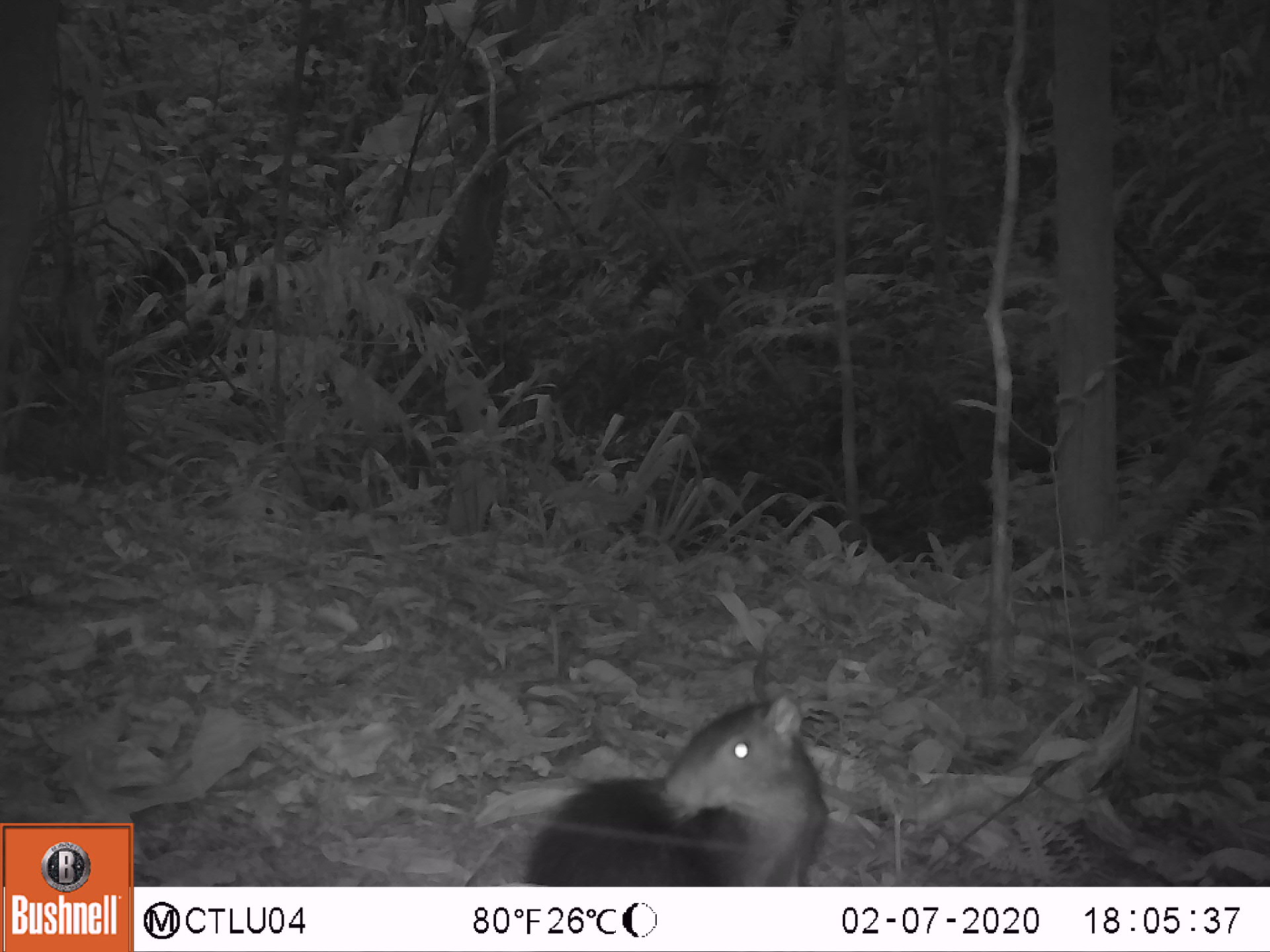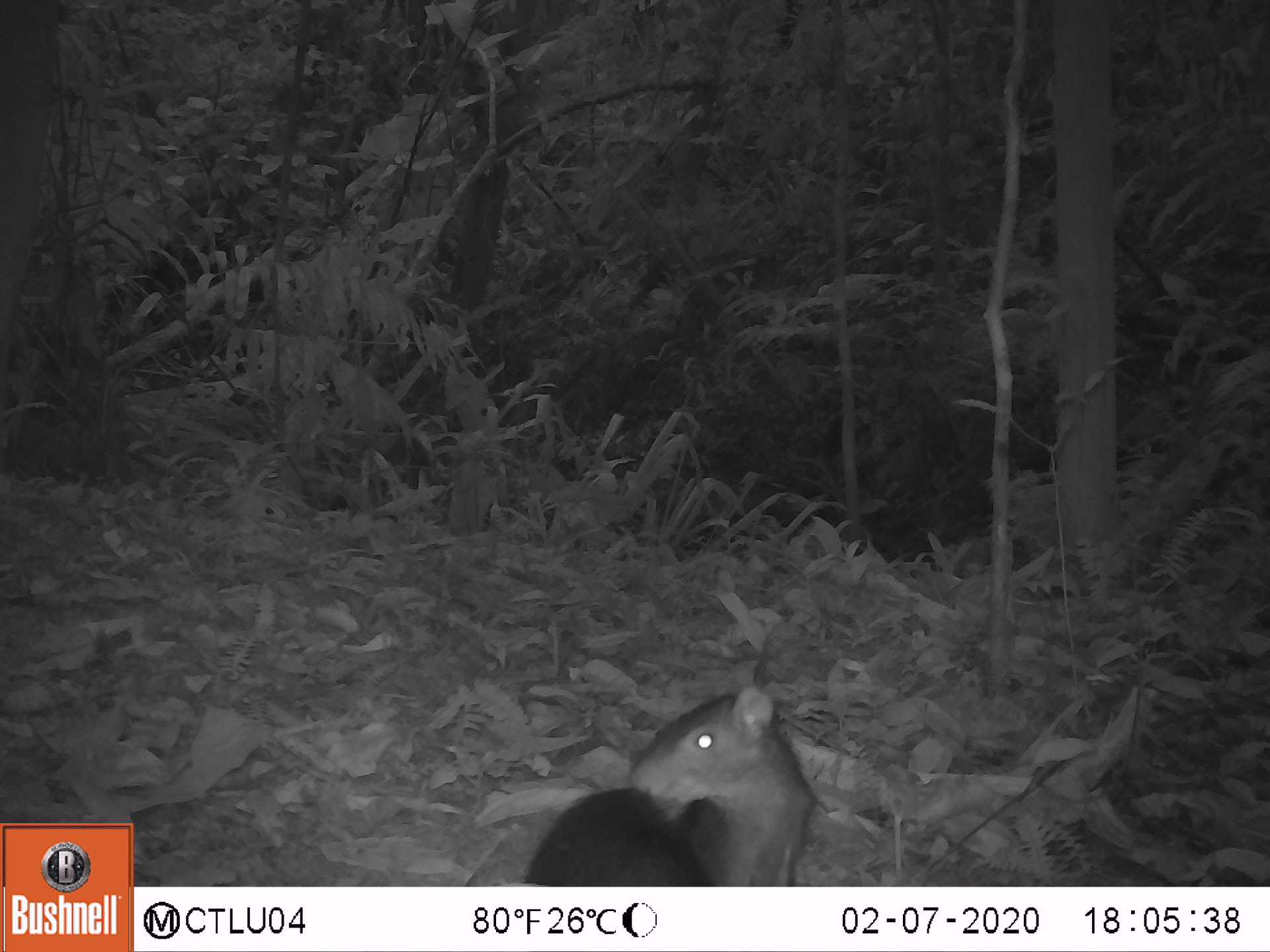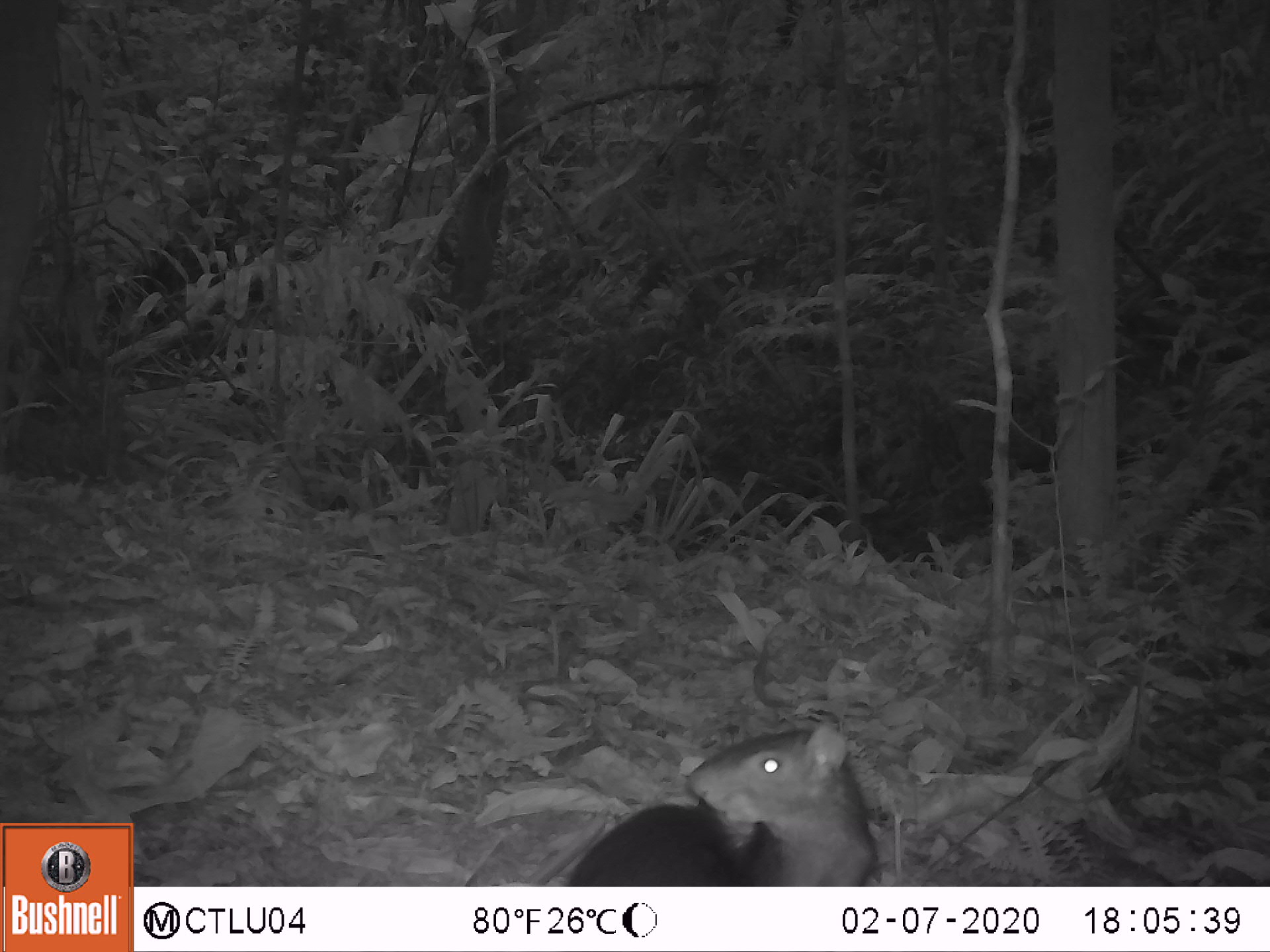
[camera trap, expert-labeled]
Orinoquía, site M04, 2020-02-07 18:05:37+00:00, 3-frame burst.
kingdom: Animalia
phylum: Chordata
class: Mammalia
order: Rodentia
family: Dasyproctidae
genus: Dasyprocta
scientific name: Dasyprocta fuliginosa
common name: black agouti